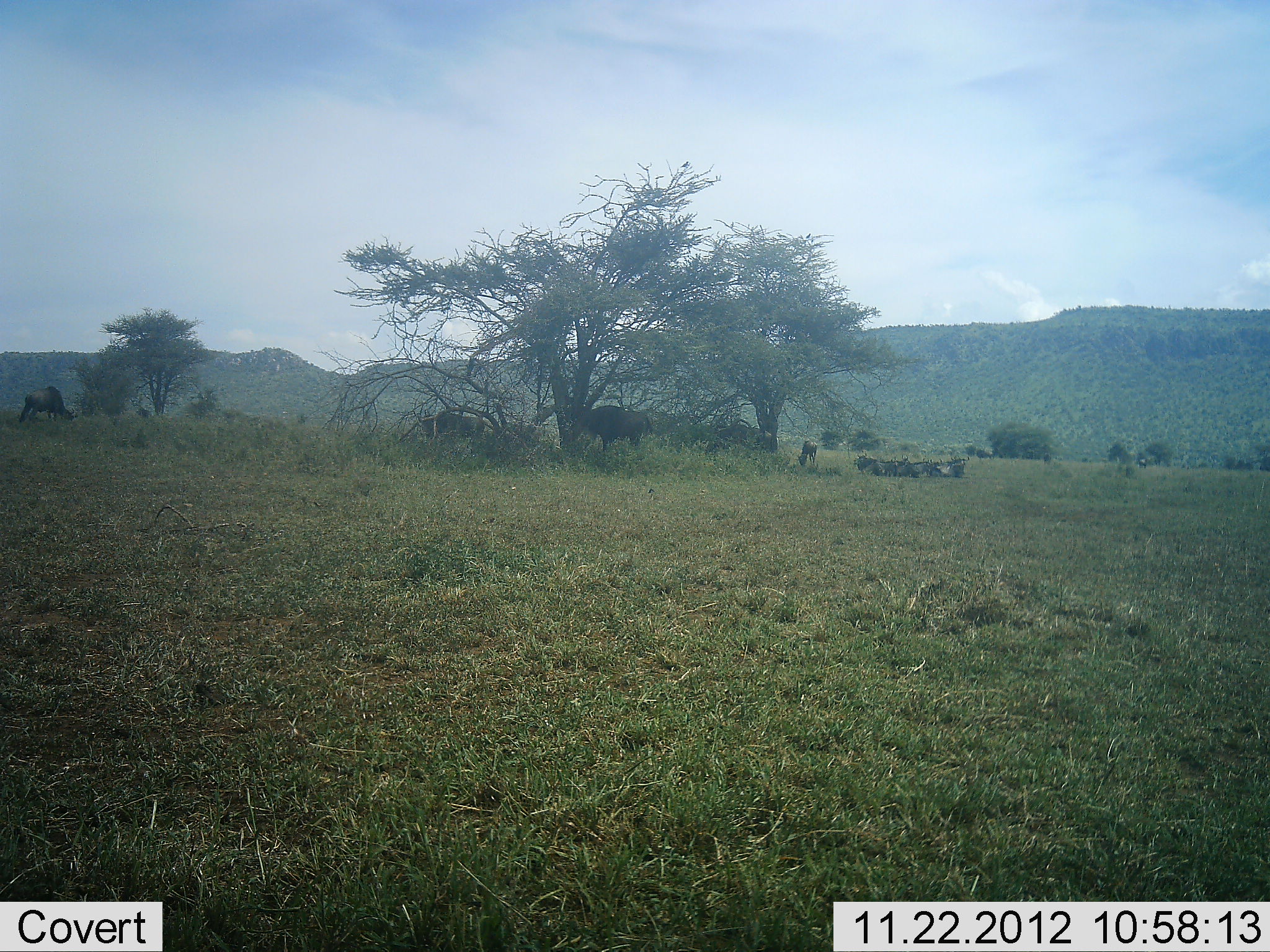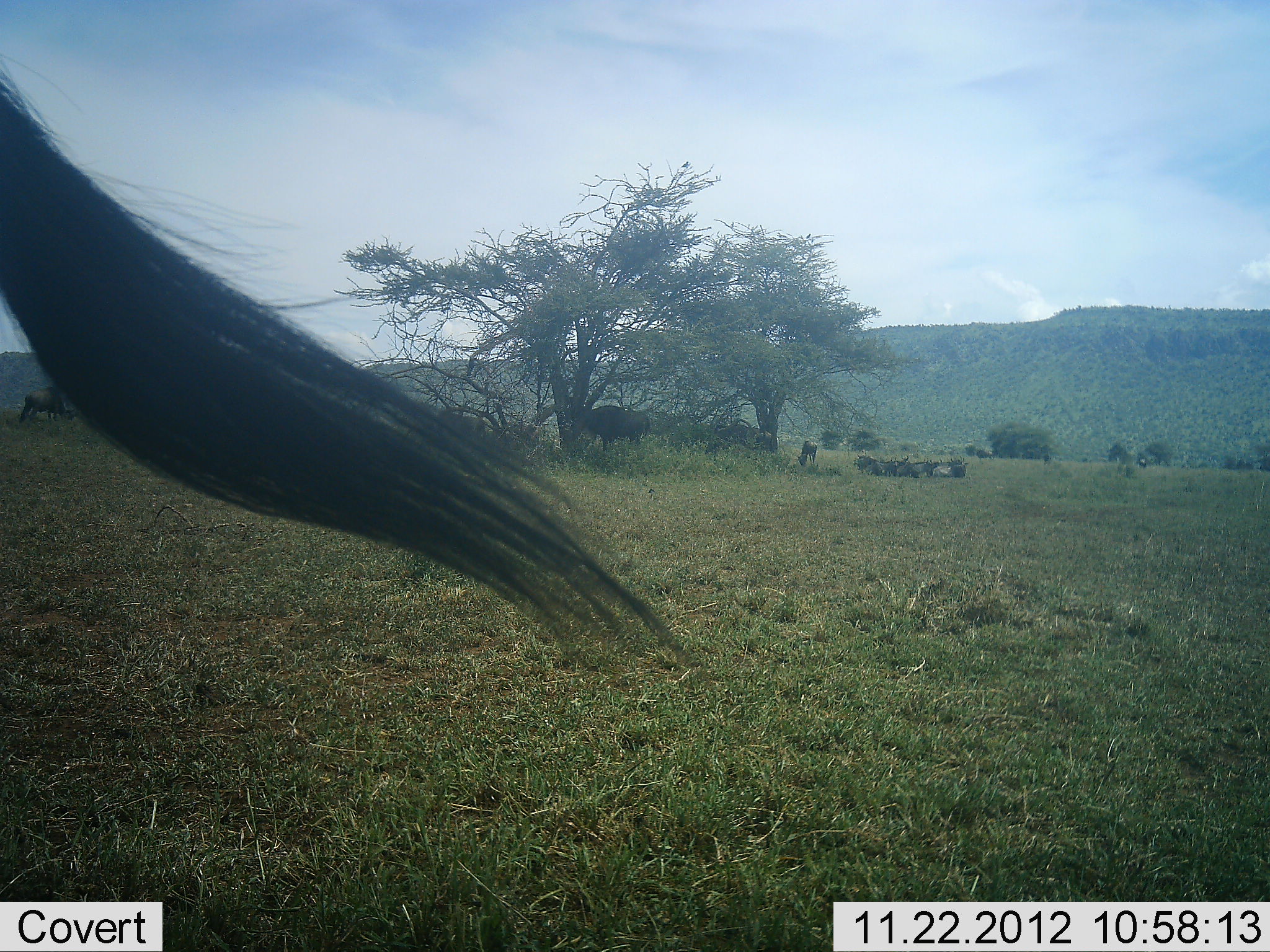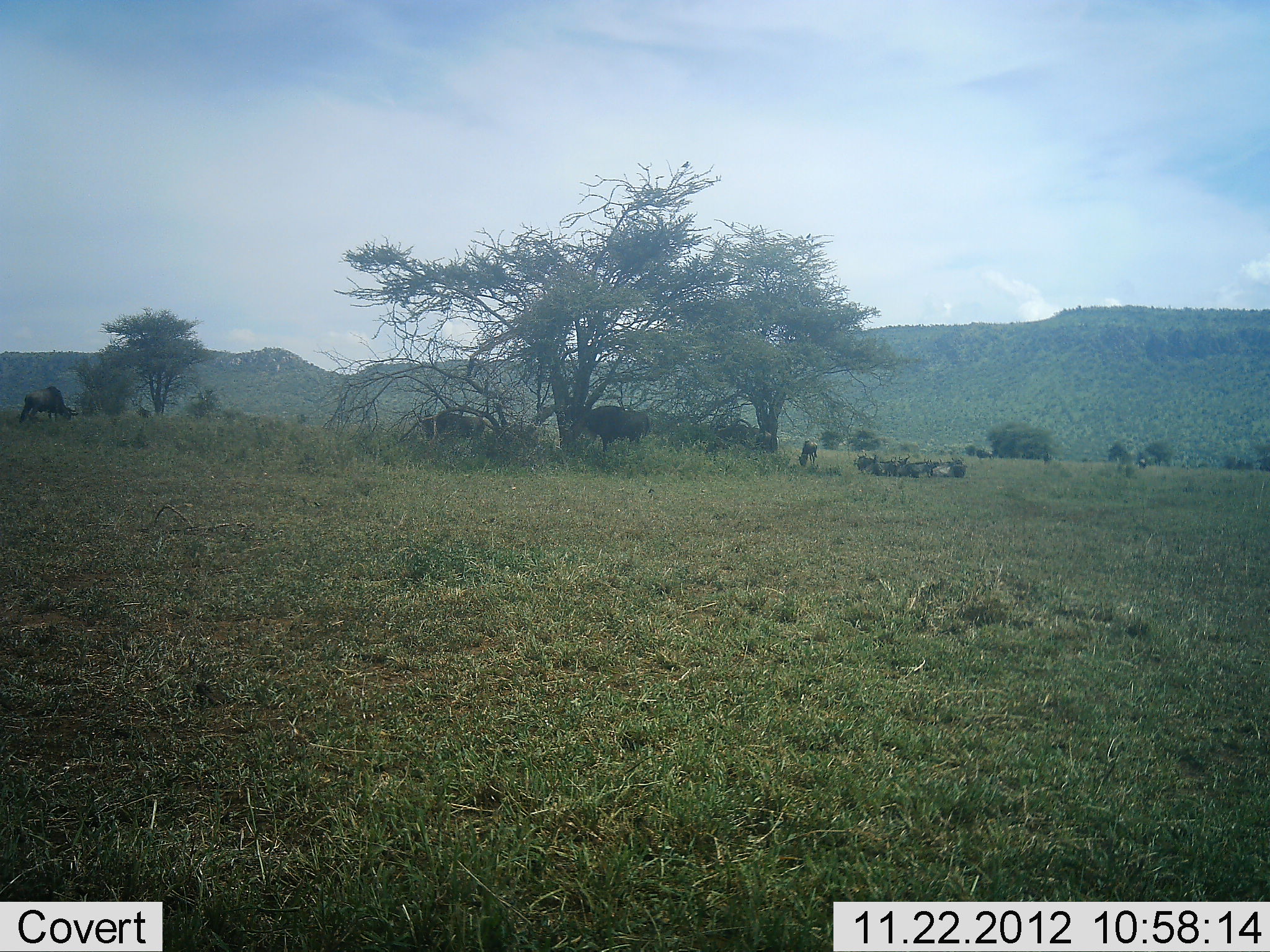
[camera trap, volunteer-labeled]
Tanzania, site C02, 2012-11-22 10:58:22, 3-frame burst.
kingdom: Animalia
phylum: Chordata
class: Mammalia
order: Artiodactyla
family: Bovidae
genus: Connochaetes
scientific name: Connochaetes taurinus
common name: blue wildebeest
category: wildebeest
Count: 8.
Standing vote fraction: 77%.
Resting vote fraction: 60%.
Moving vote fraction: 23%.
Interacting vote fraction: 0%.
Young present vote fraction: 3%.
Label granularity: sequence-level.